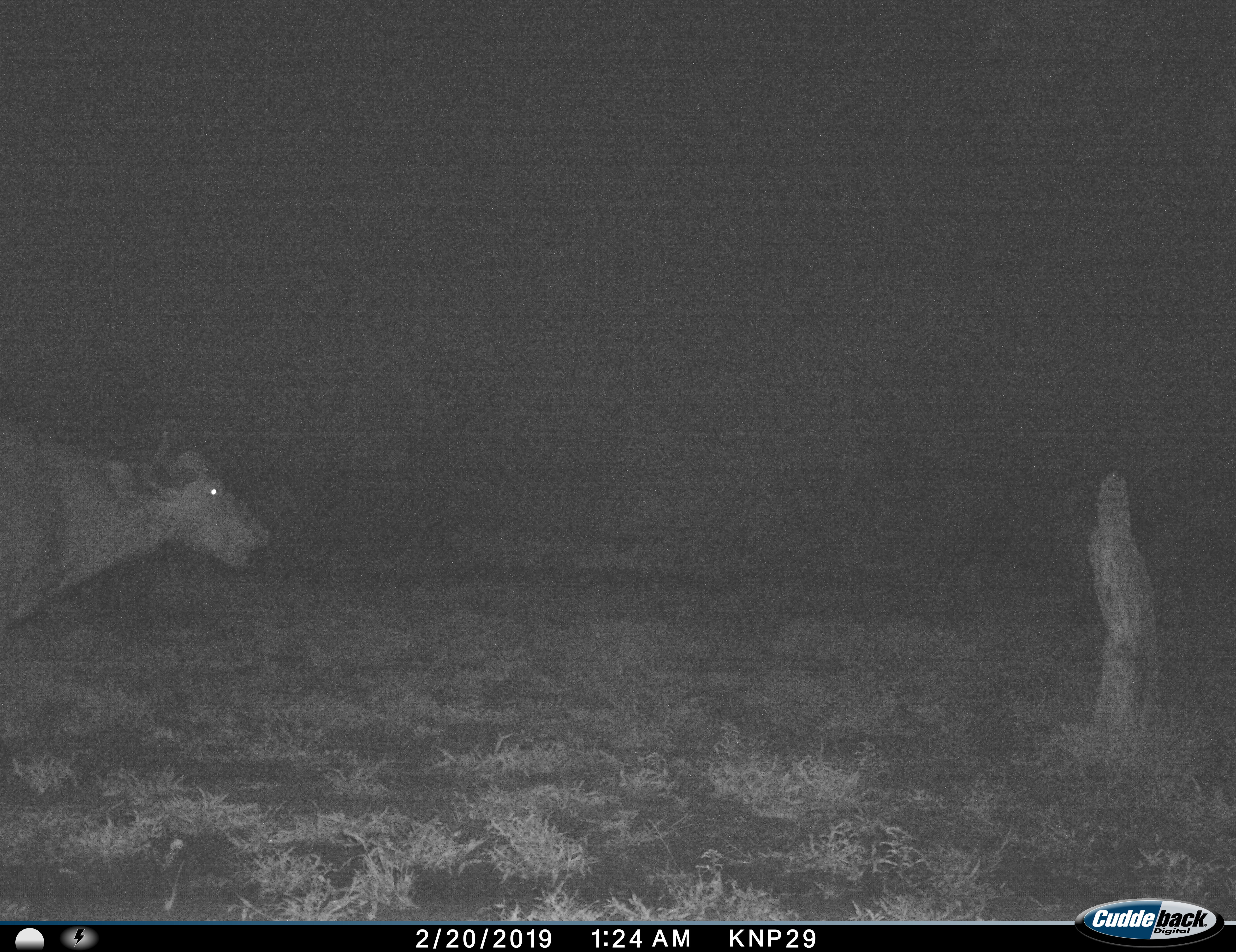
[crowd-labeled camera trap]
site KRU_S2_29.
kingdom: Animalia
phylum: Chordata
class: Mammalia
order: Artiodactyla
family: Bovidae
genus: Syncerus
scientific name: Syncerus caffer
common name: african buffalo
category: buffalo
Buffalo (african buffalo) (Syncerus caffer), count 1. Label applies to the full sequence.